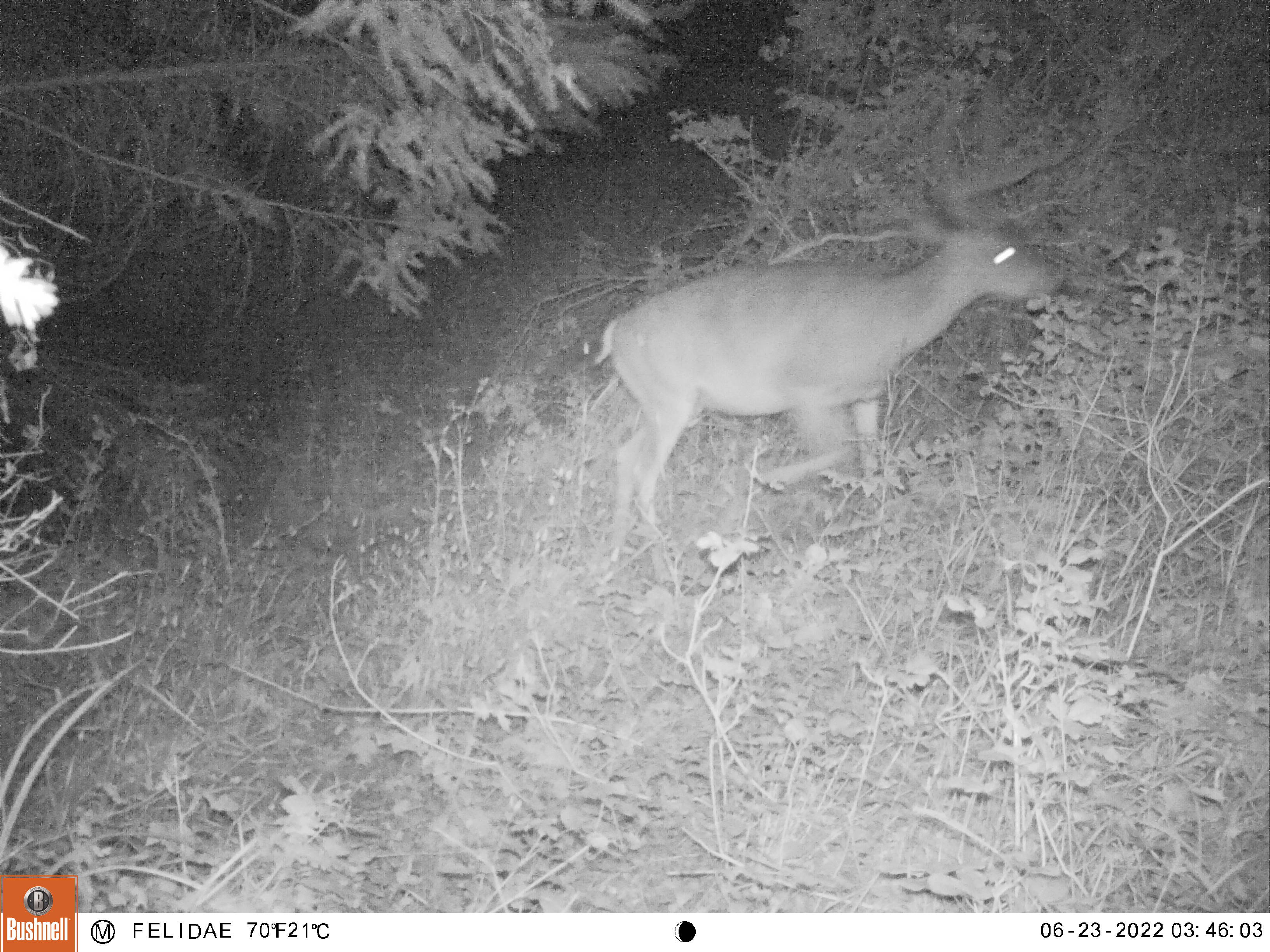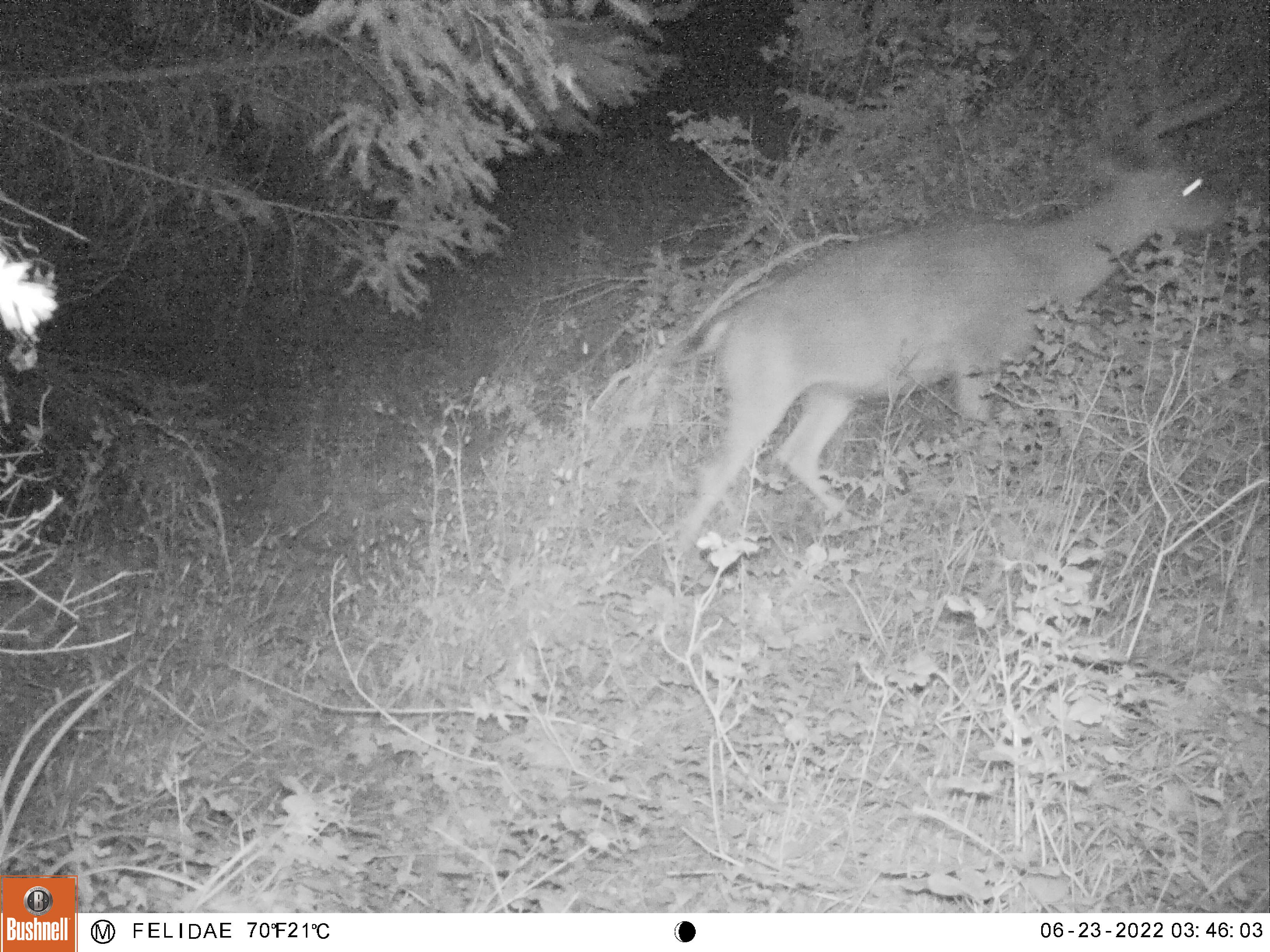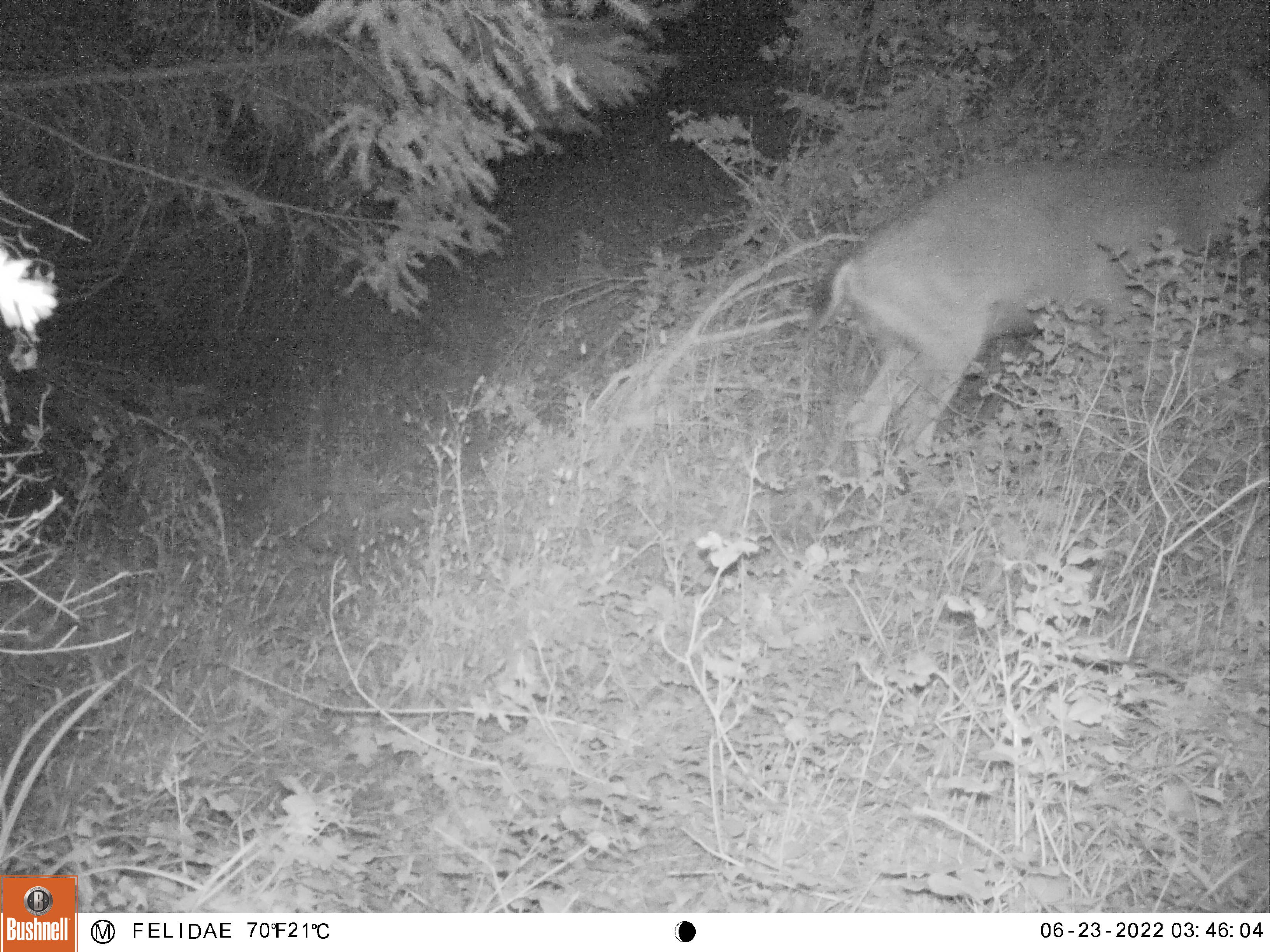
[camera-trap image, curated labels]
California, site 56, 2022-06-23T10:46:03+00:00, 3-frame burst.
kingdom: Animalia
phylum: Chordata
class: Mammalia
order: Artiodactyla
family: Cervidae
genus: Odocoileus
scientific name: Odocoileus hemionus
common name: mule deer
Mule deer (Odocoileus hemionus).